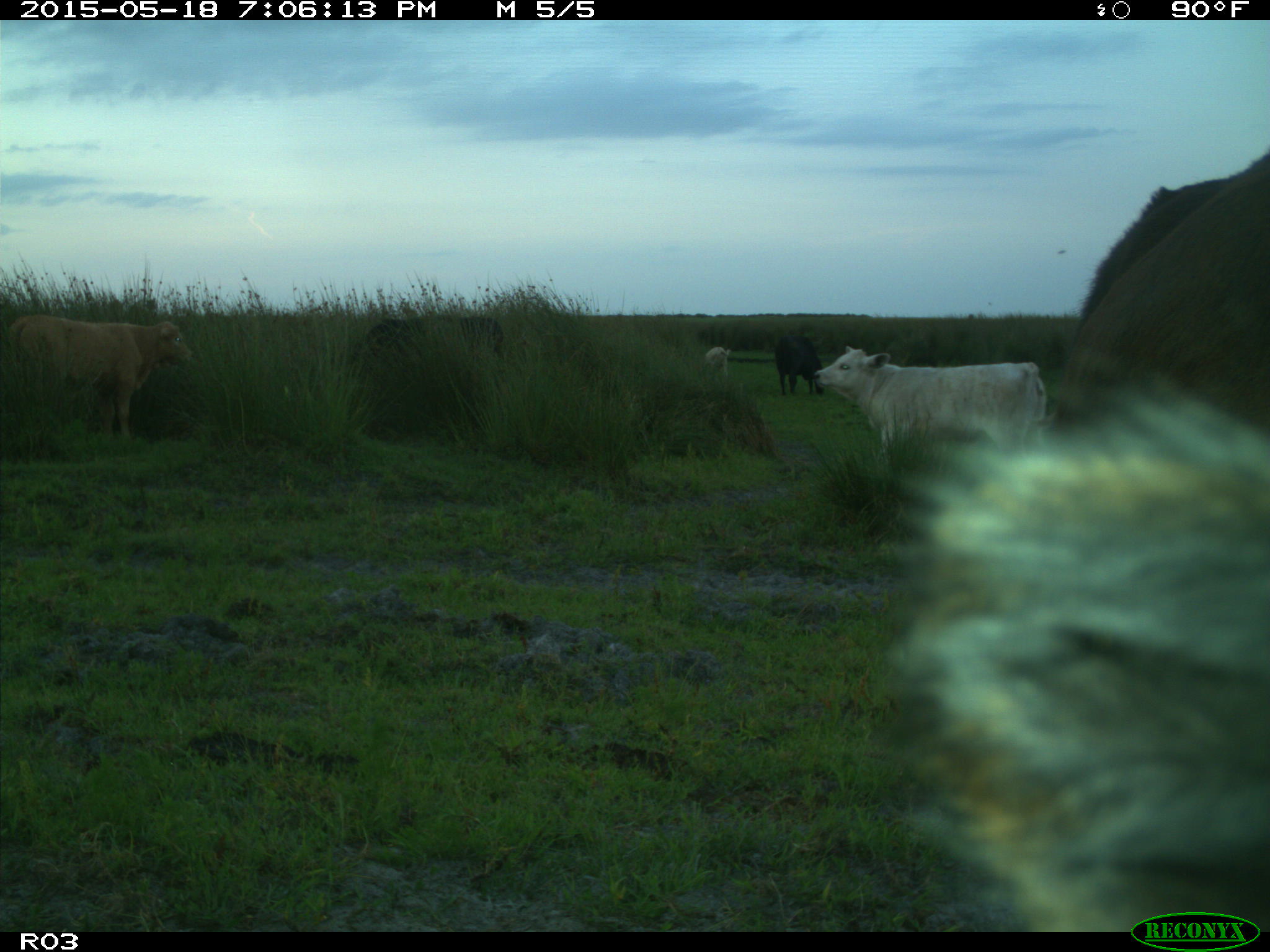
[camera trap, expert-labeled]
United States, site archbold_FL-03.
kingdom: Animalia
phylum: Chordata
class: Mammalia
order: Artiodactyla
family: Bovidae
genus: Bos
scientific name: Bos taurus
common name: domestic cow